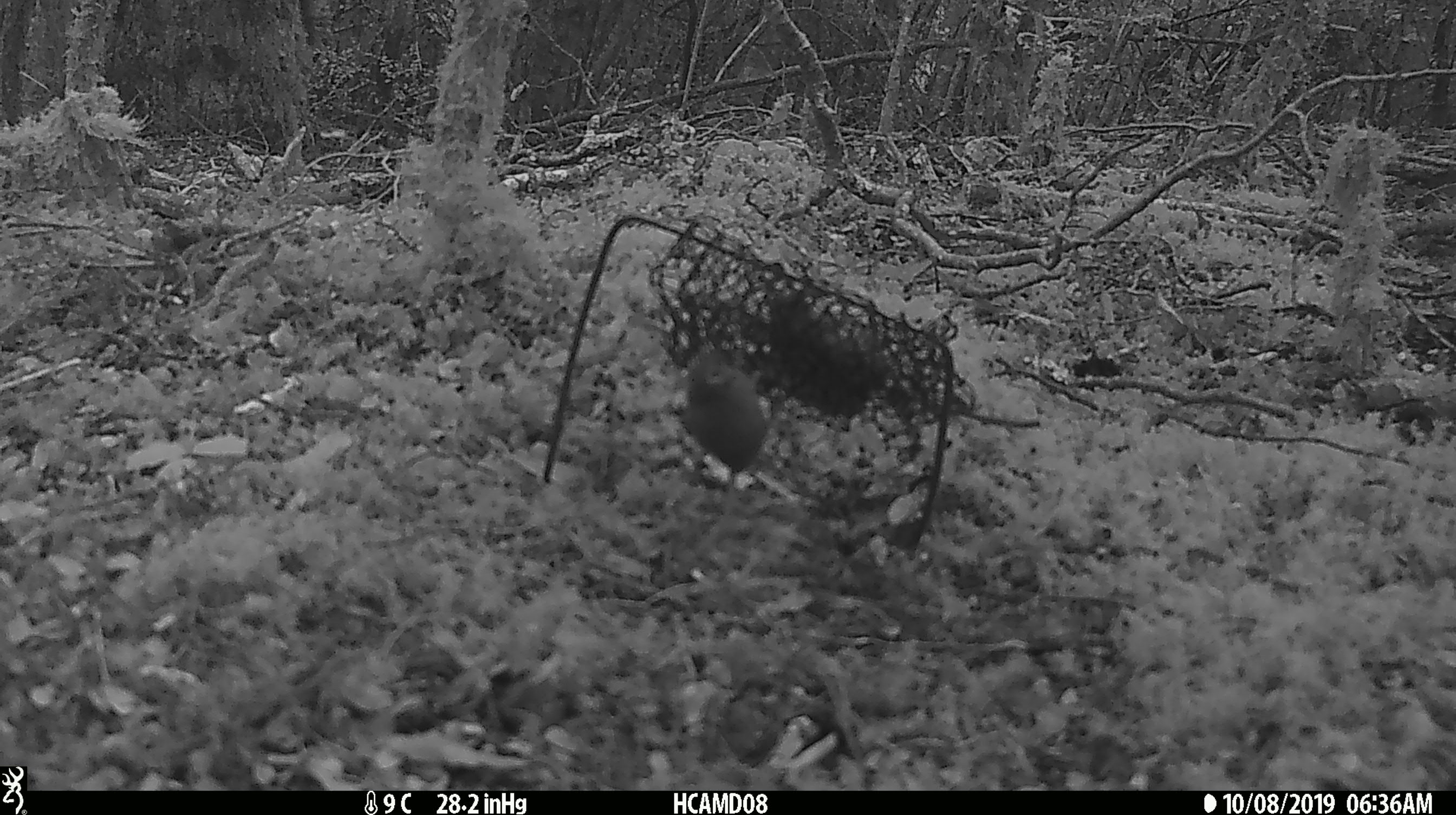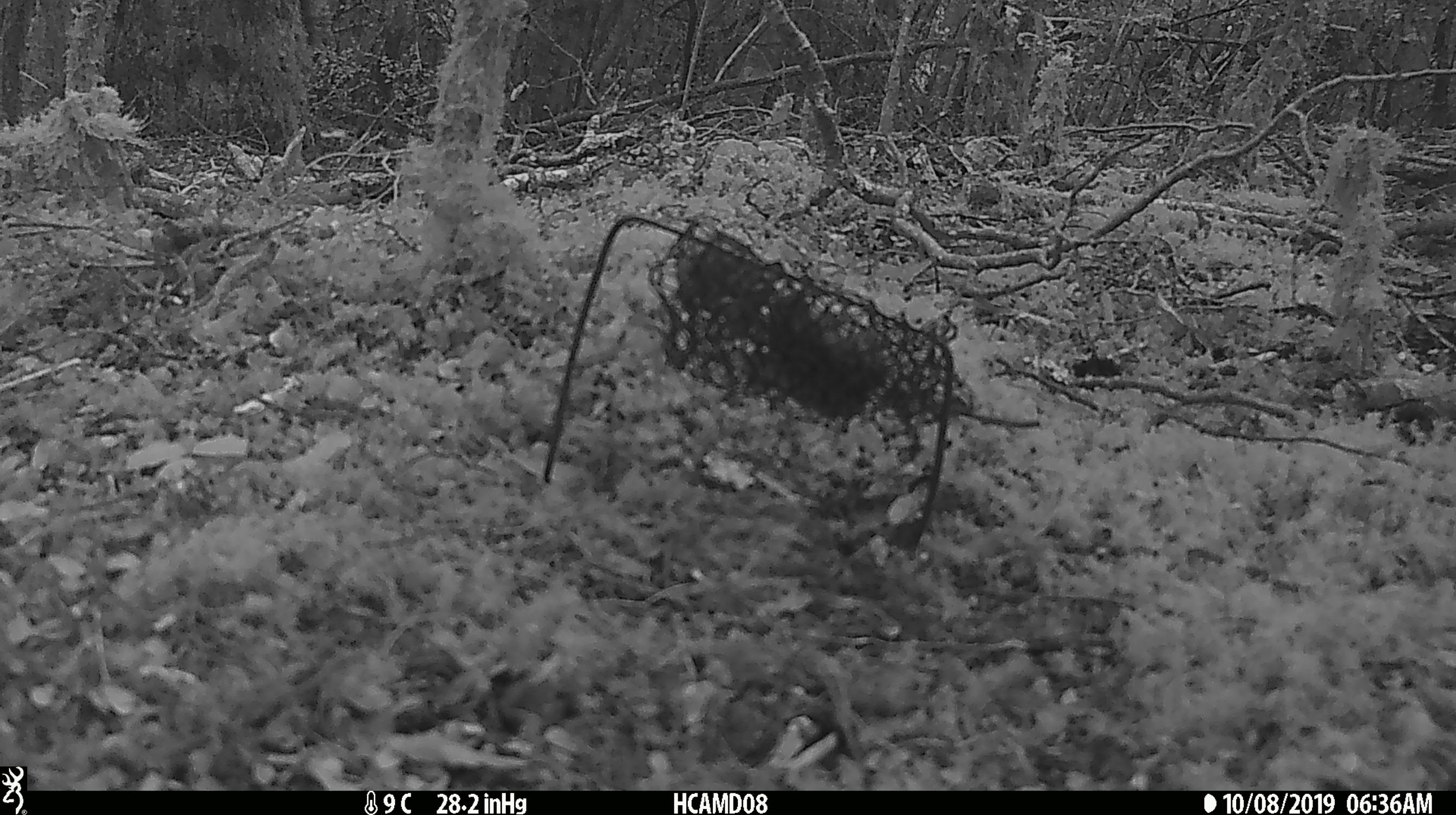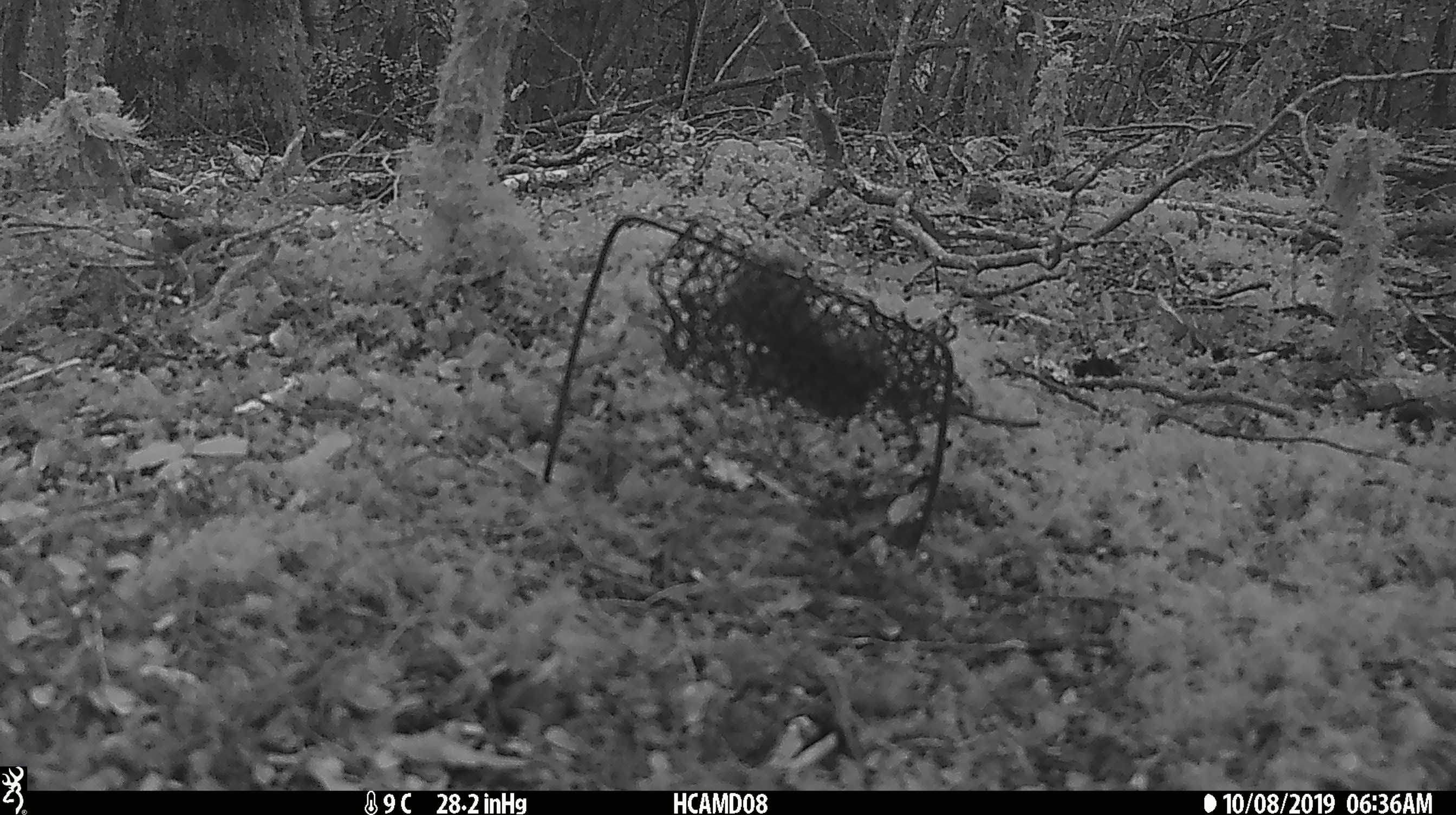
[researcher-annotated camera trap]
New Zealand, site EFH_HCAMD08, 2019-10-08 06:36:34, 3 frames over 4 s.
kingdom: Animalia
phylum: Chordata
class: Mammalia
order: Rodentia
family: Muridae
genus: Mus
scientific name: Mus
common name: mouse